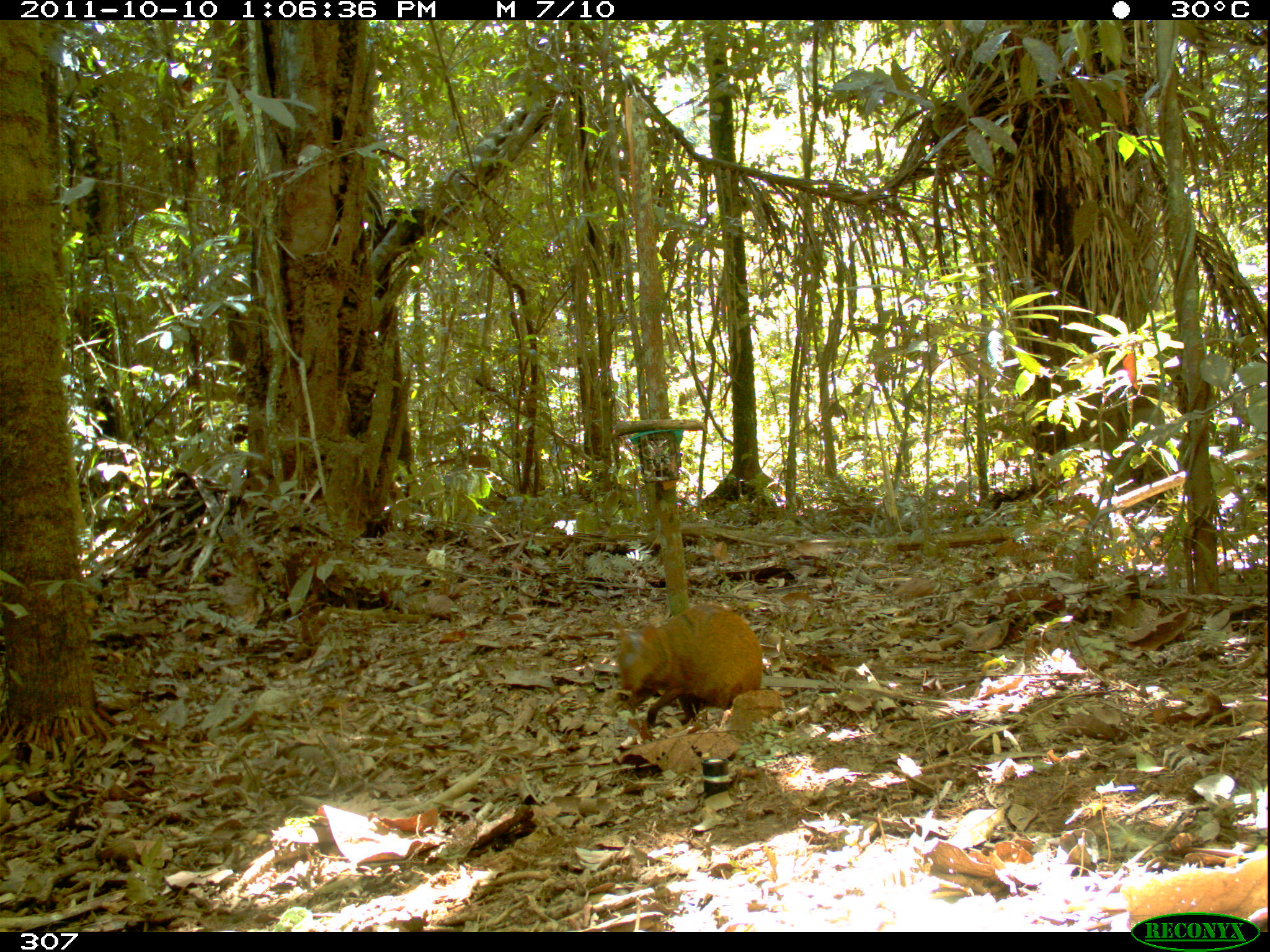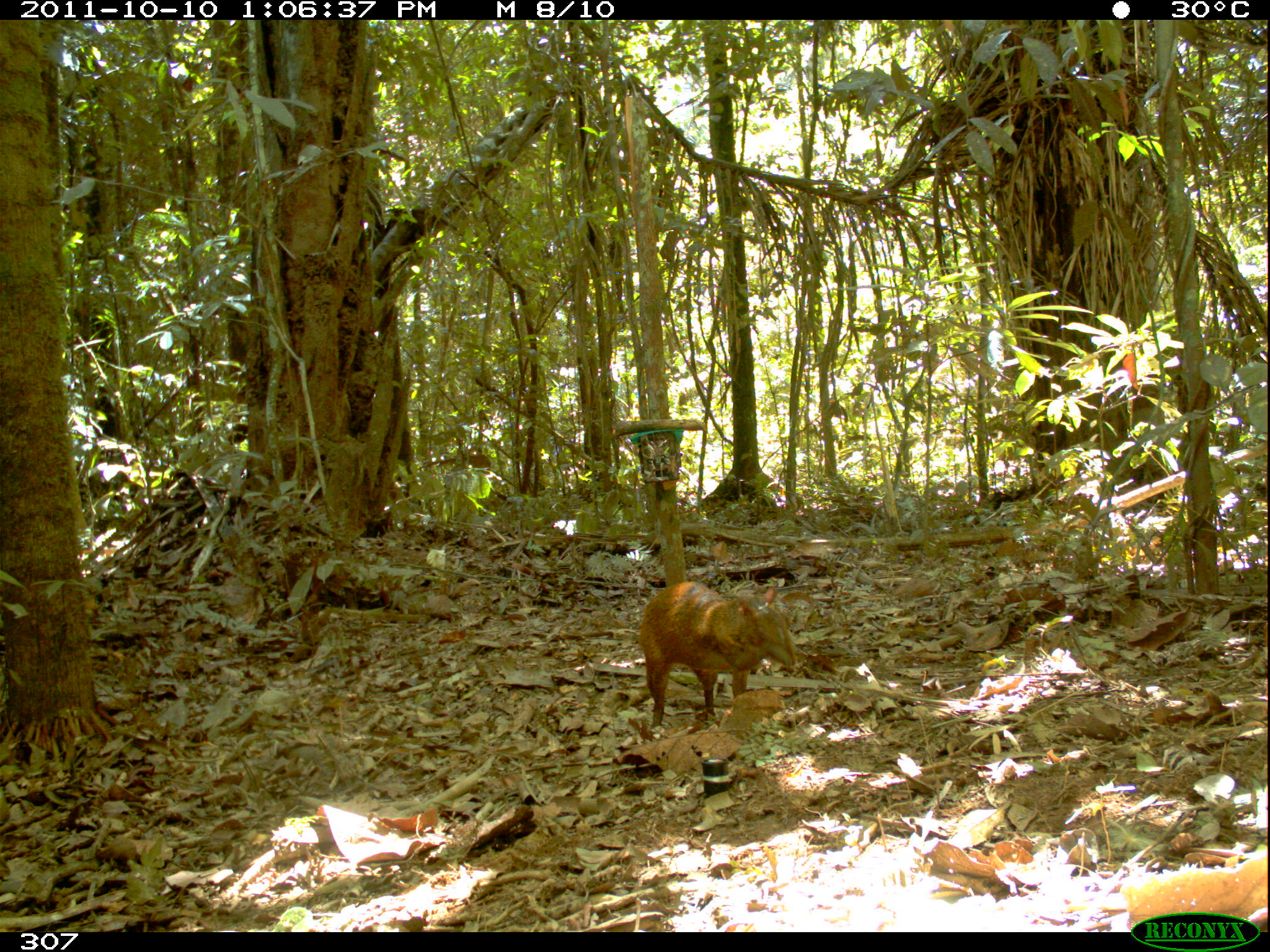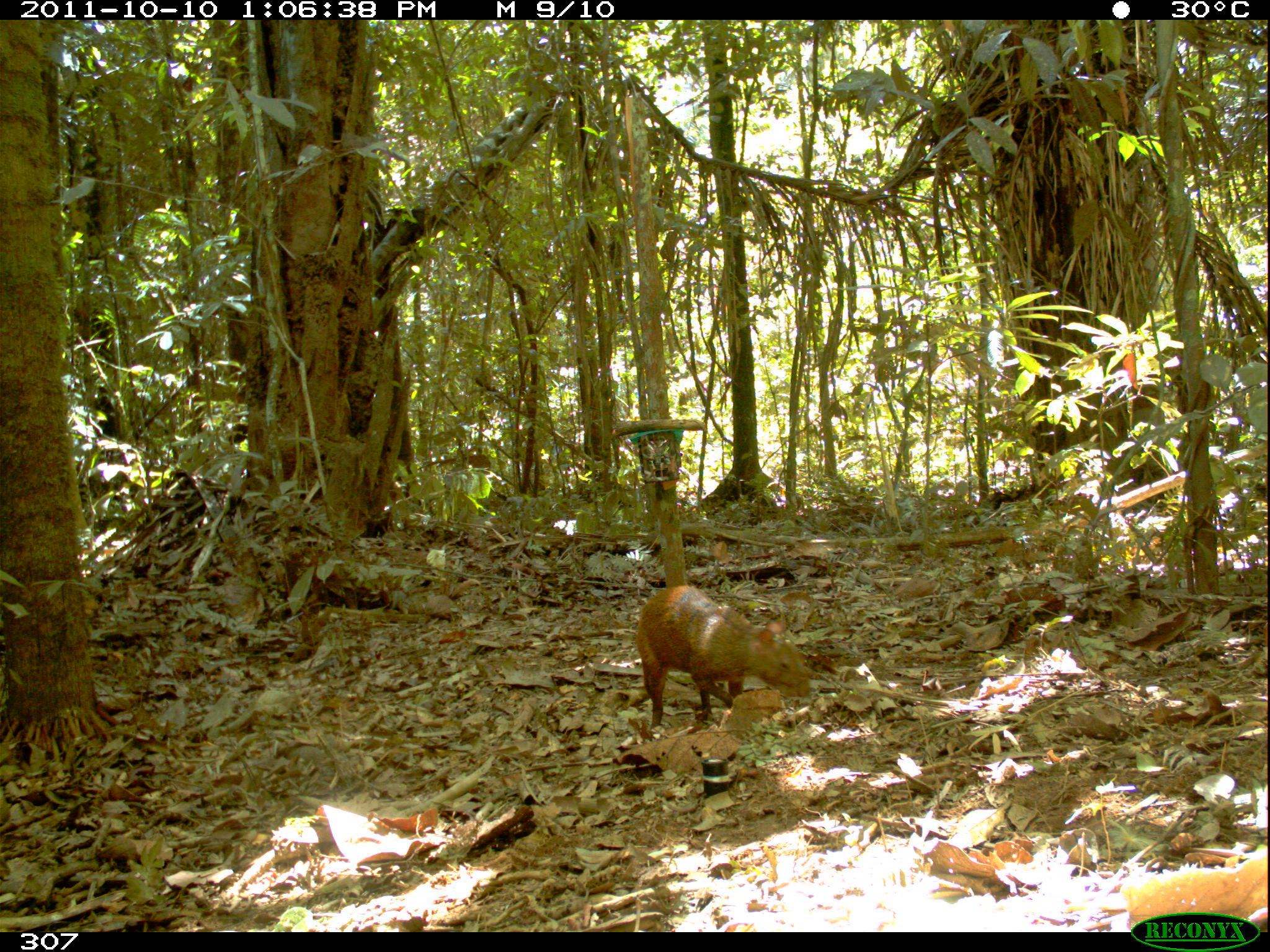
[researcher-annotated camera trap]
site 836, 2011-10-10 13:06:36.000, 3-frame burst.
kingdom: Animalia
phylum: Chordata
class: Mammalia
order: Rodentia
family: Dasyproctidae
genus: Dasyprocta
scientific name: Dasyprocta punctata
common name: central american agouti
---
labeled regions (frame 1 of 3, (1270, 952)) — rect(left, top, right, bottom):
dasyprocta punctata: rect(614, 604, 763, 728)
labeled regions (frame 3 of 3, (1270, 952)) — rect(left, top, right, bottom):
dasyprocta punctata: rect(635, 582, 811, 729)